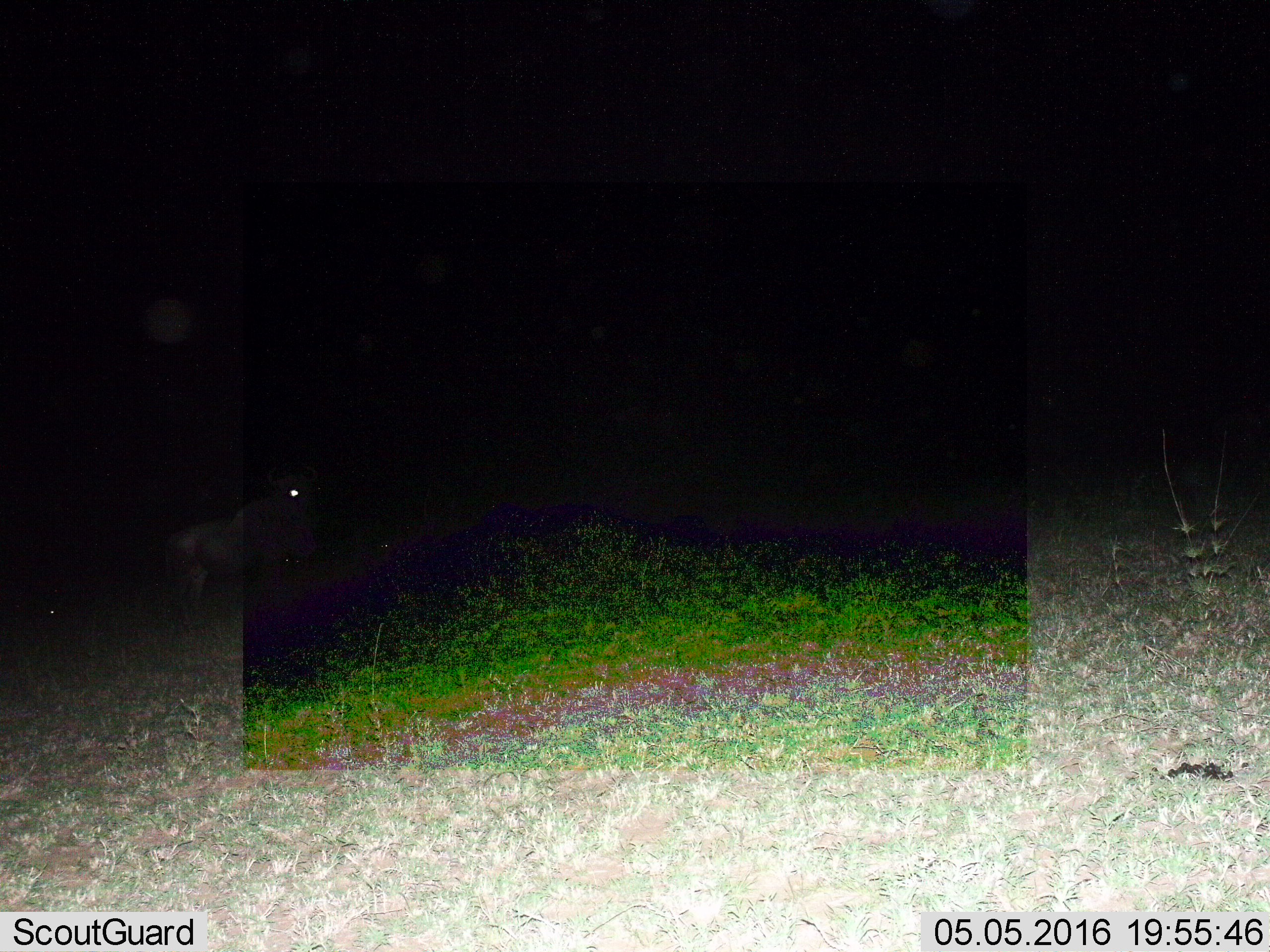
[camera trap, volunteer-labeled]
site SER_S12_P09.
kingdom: Animalia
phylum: Chordata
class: Mammalia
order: Artiodactyla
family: Bovidae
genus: Connochaetes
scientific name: Connochaetes taurinus taurinus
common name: blue wildebeest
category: wildebeestblue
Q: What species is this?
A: Wildebeestblue (blue wildebeest) (Connochaetes taurinus taurinus).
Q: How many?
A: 4.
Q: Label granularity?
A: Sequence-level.